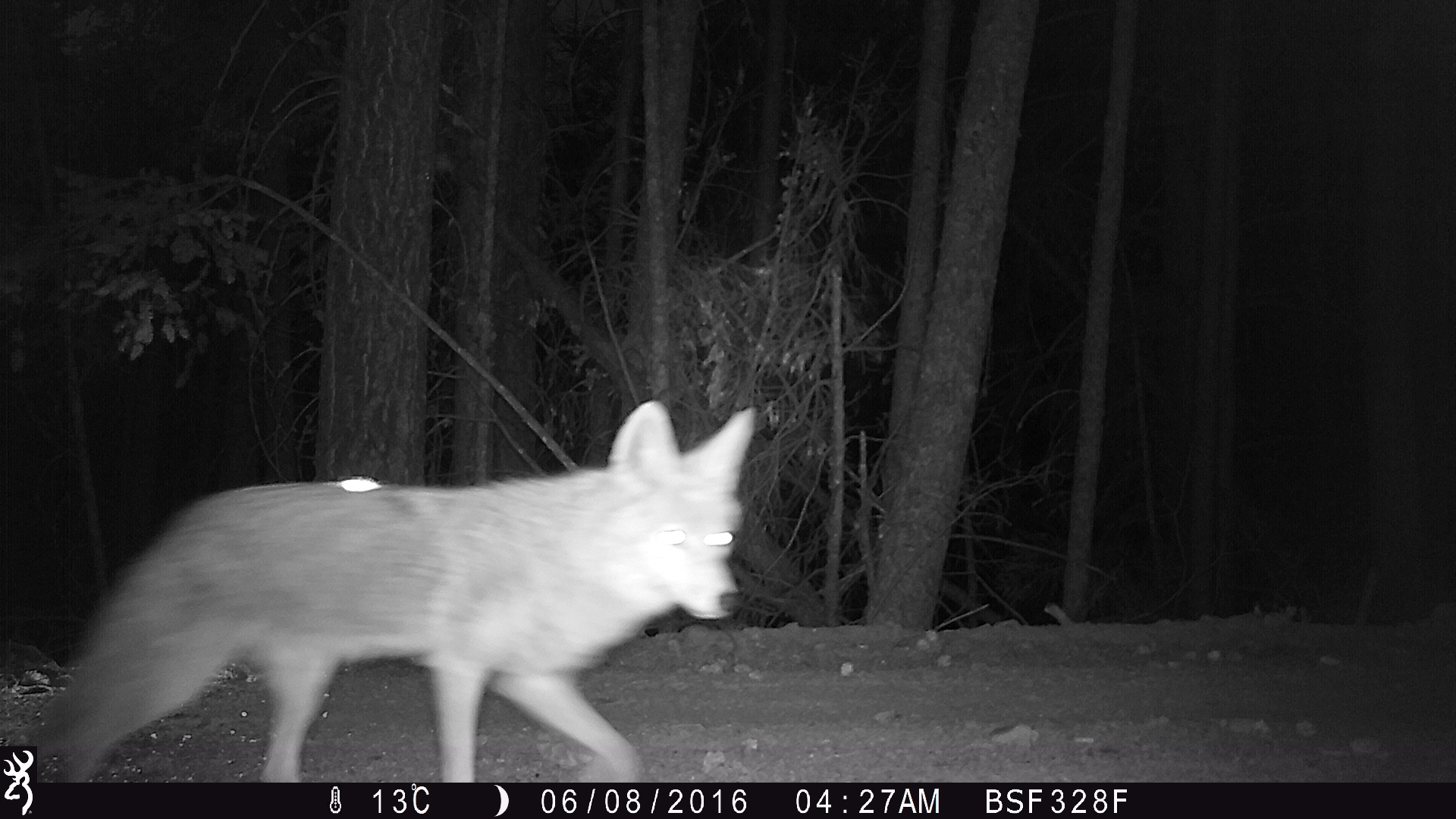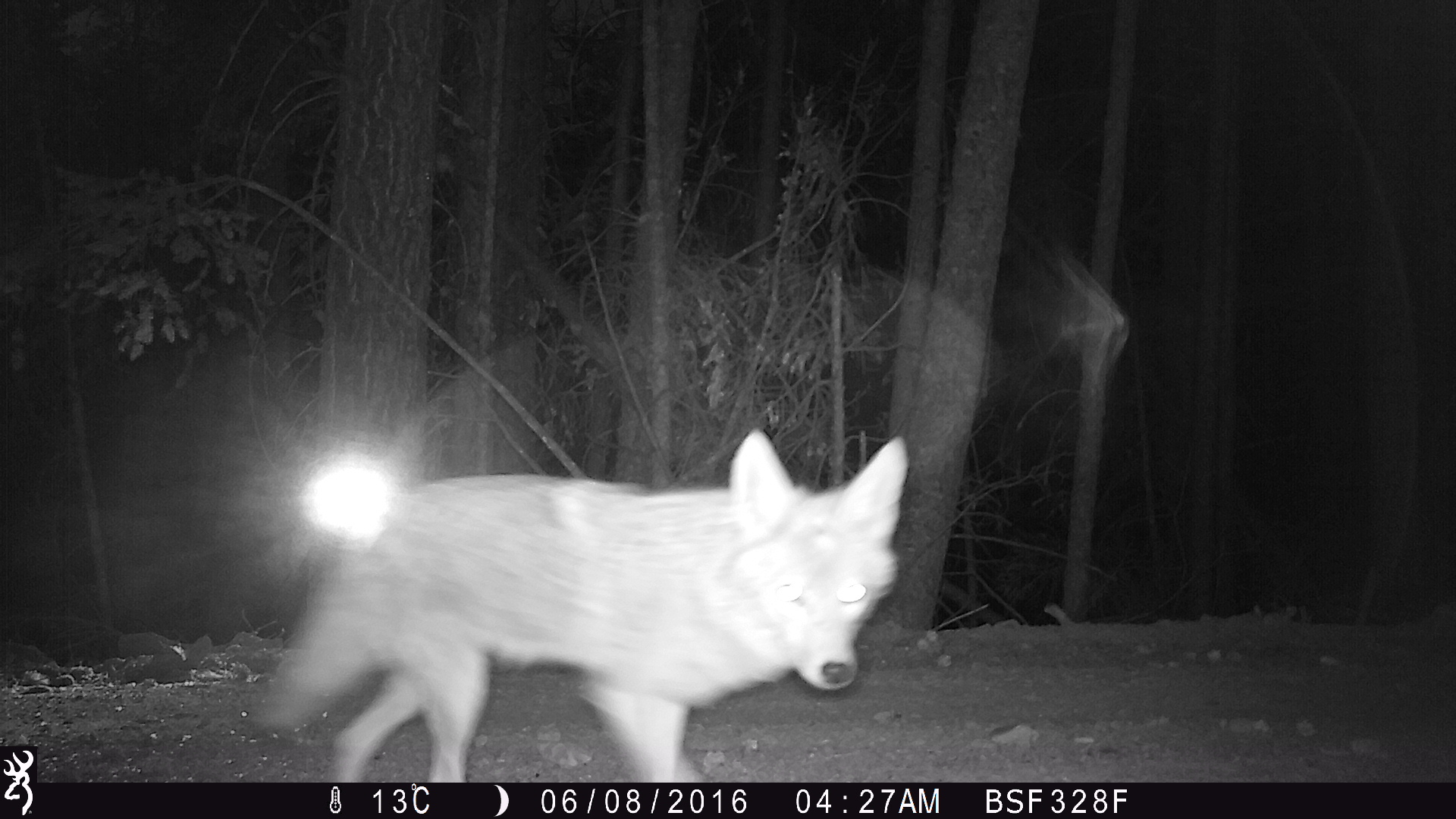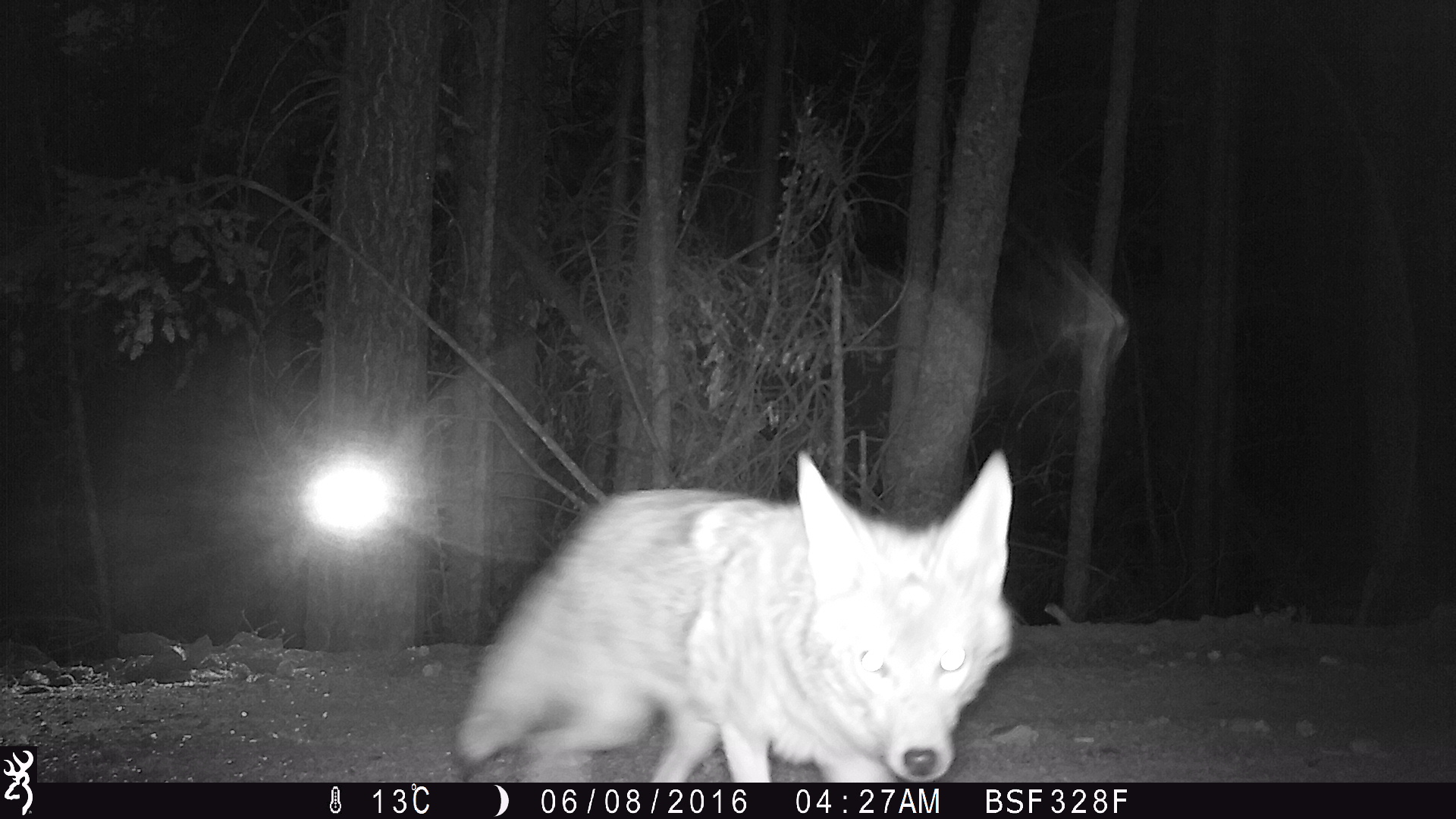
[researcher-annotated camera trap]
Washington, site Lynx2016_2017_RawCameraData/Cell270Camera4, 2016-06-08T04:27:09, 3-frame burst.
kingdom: Animalia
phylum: Chordata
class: Mammalia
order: Carnivora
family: Canidae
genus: Canis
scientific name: Canis latrans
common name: coyote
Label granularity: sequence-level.